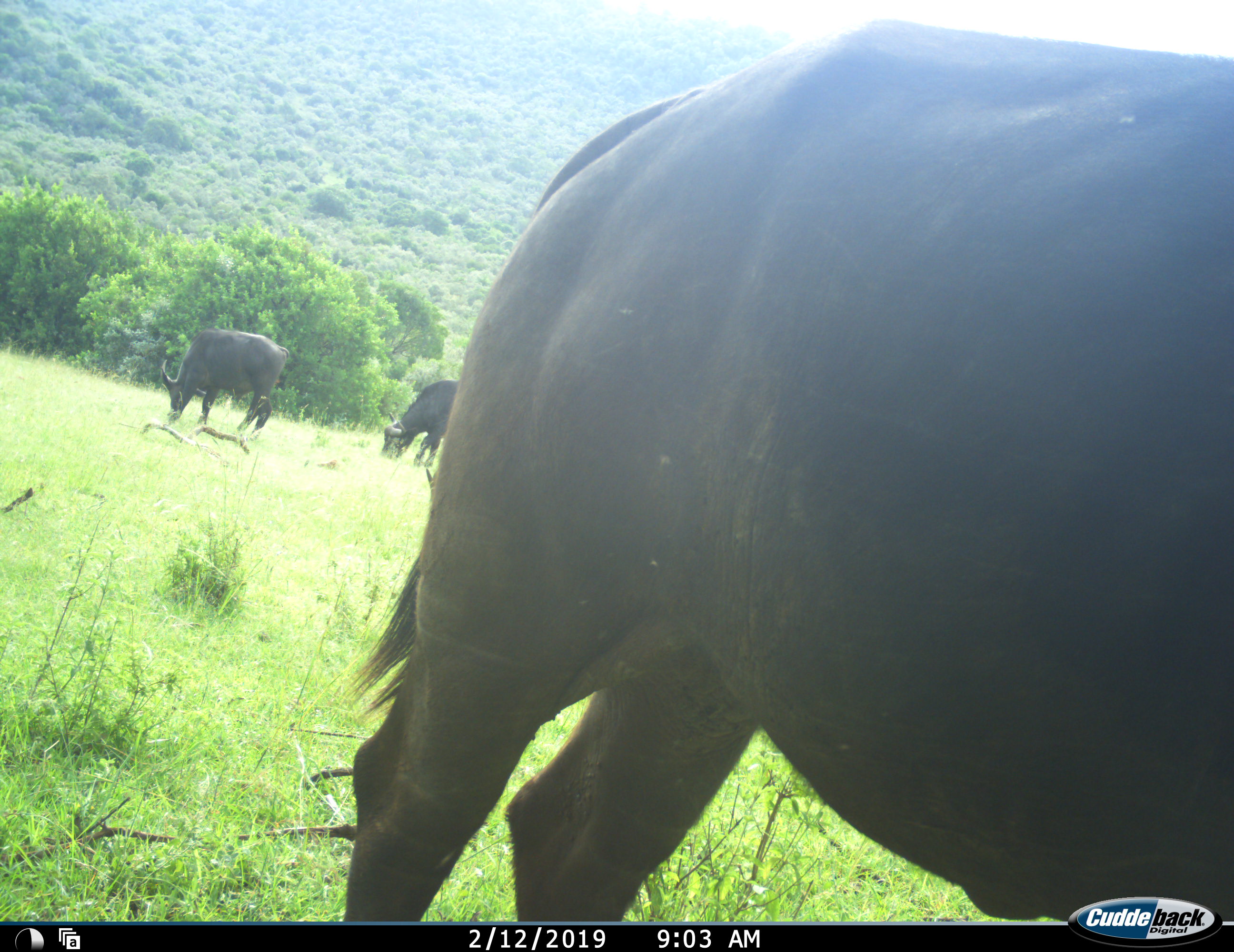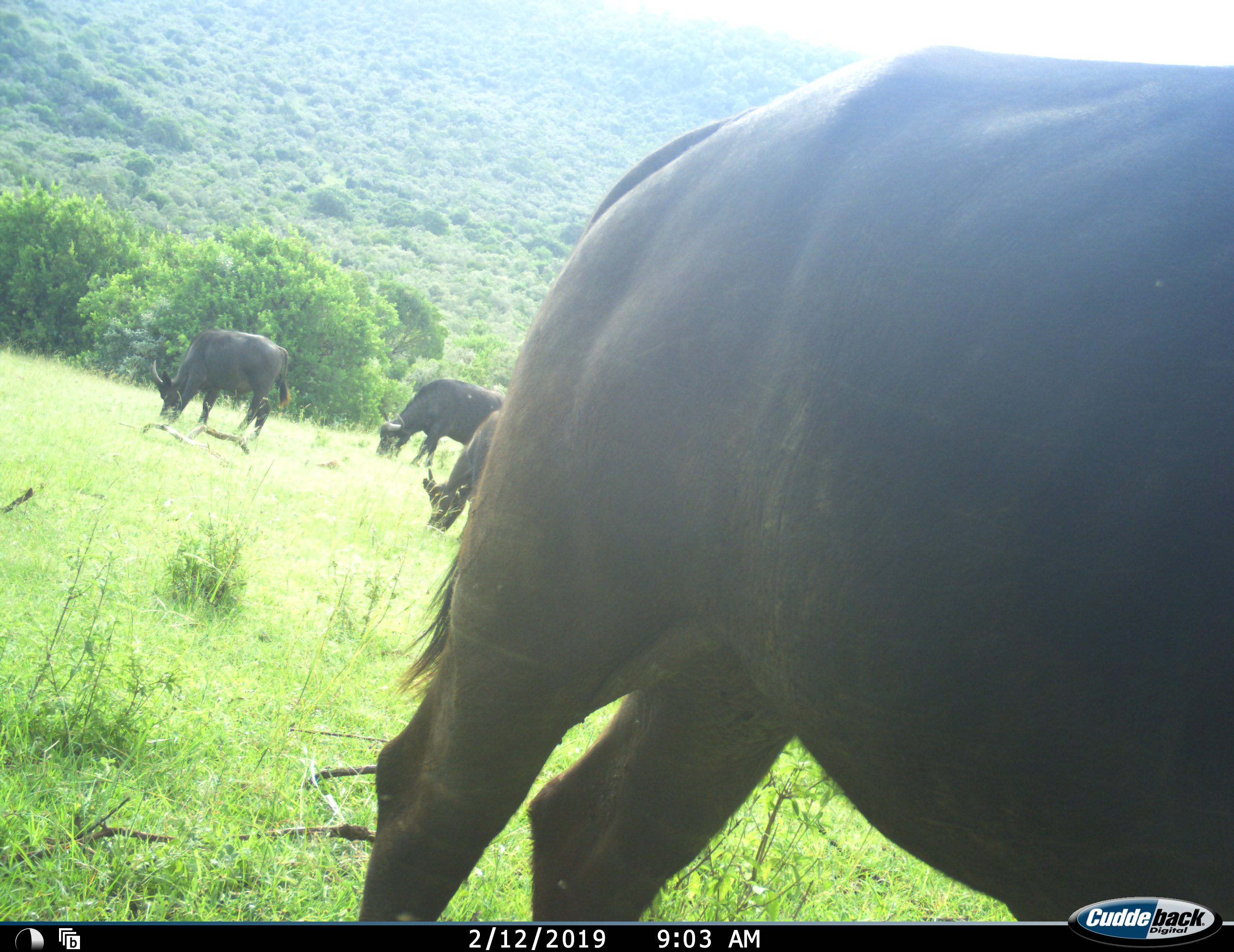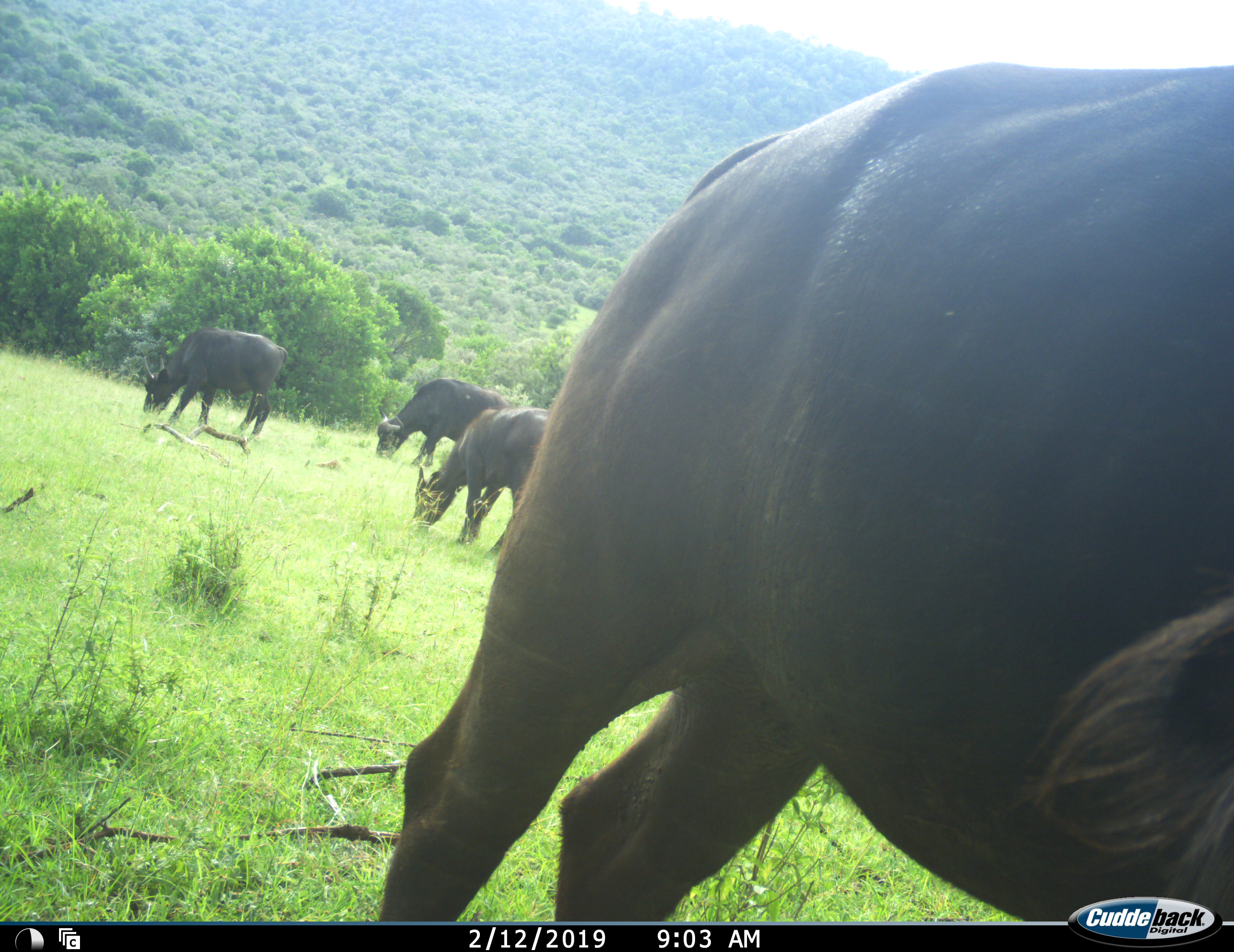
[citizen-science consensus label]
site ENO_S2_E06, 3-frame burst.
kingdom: Animalia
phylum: Chordata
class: Mammalia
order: Artiodactyla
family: Bovidae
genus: Syncerus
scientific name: Syncerus caffer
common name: african buffalo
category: buffalo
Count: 4.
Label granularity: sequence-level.